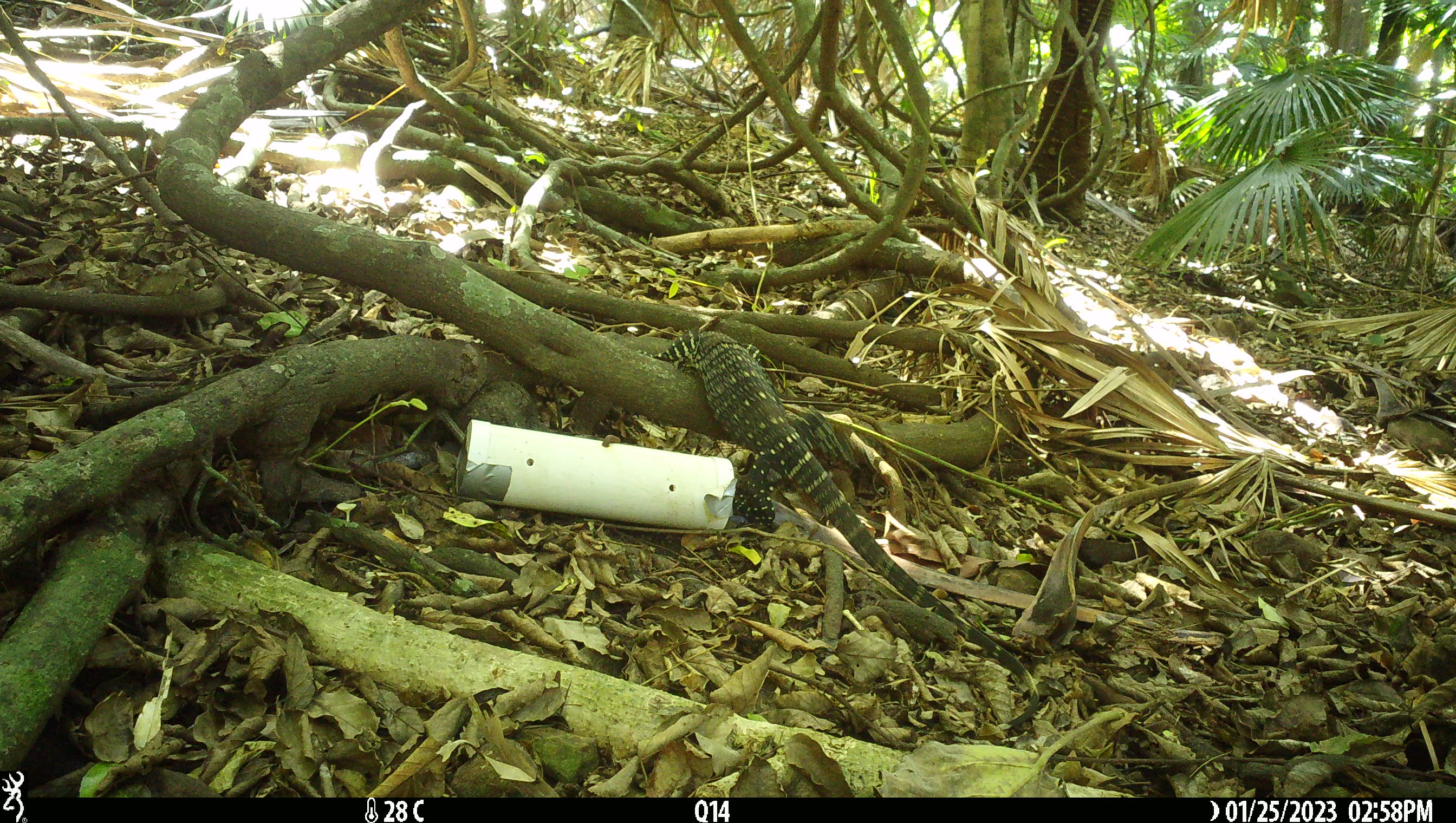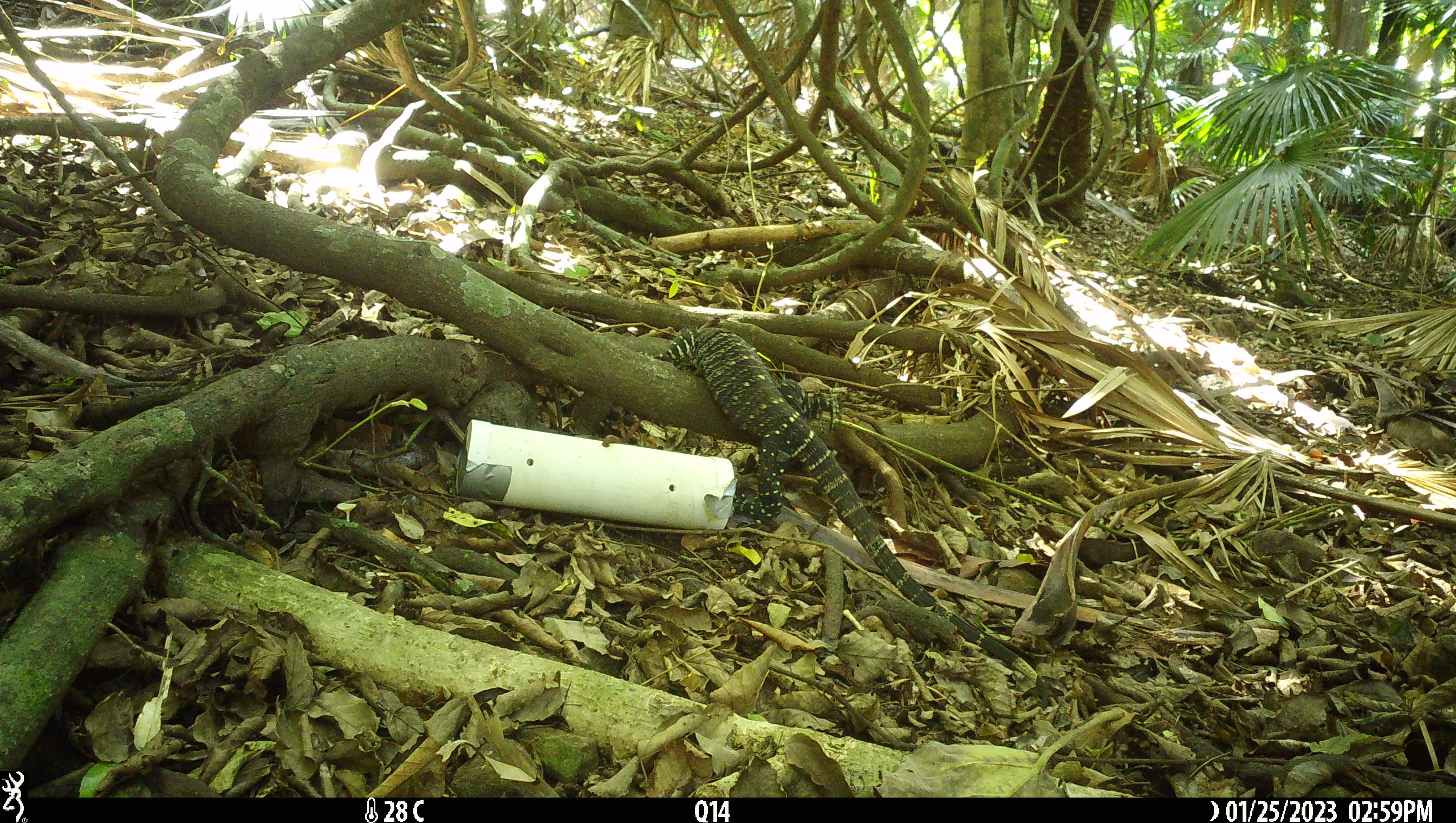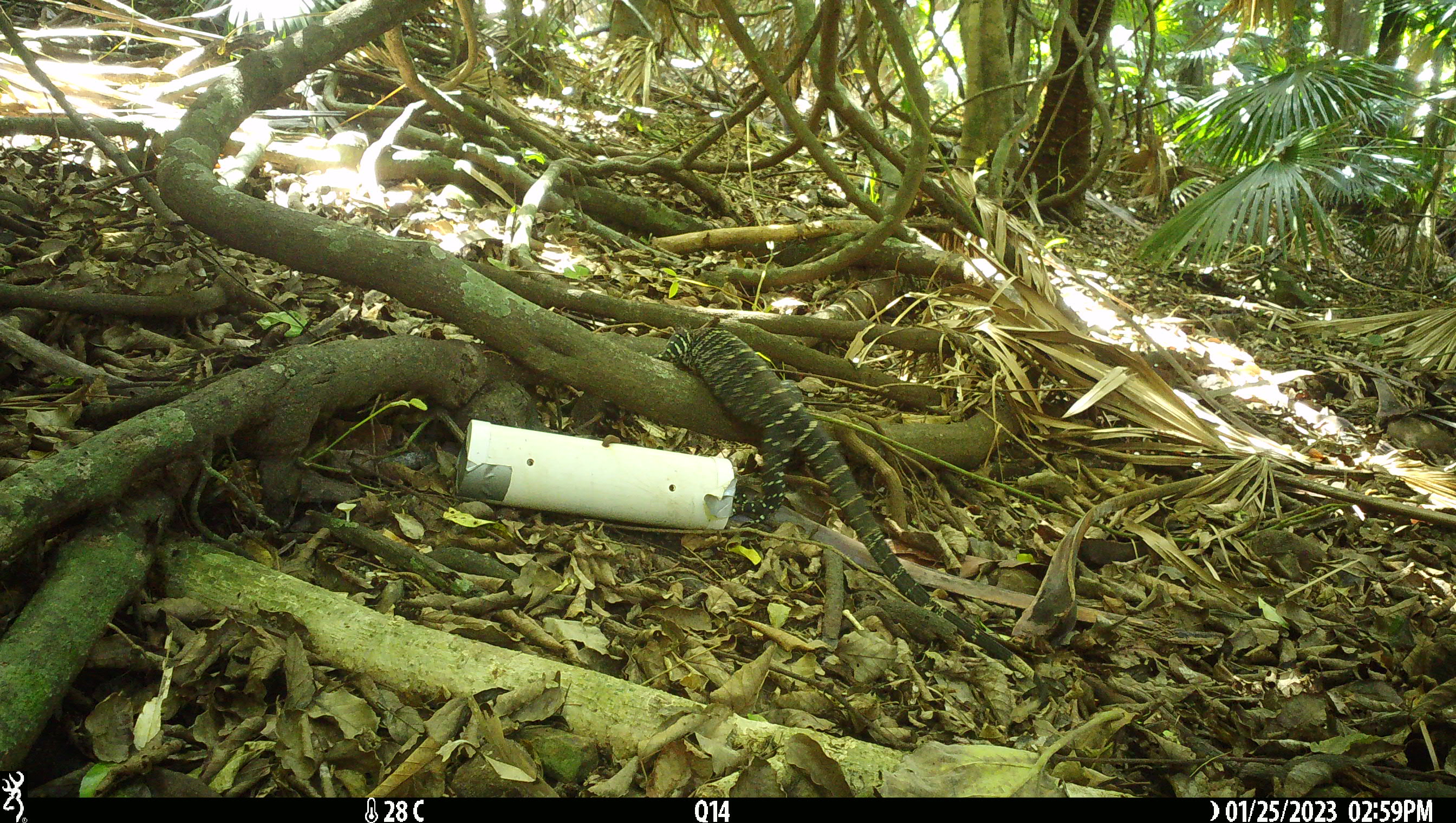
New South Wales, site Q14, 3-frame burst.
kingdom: Animalia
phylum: Chordata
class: Reptilia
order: Squamata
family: Varanidae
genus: Varanus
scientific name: Varanus varius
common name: lace monitor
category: goanna